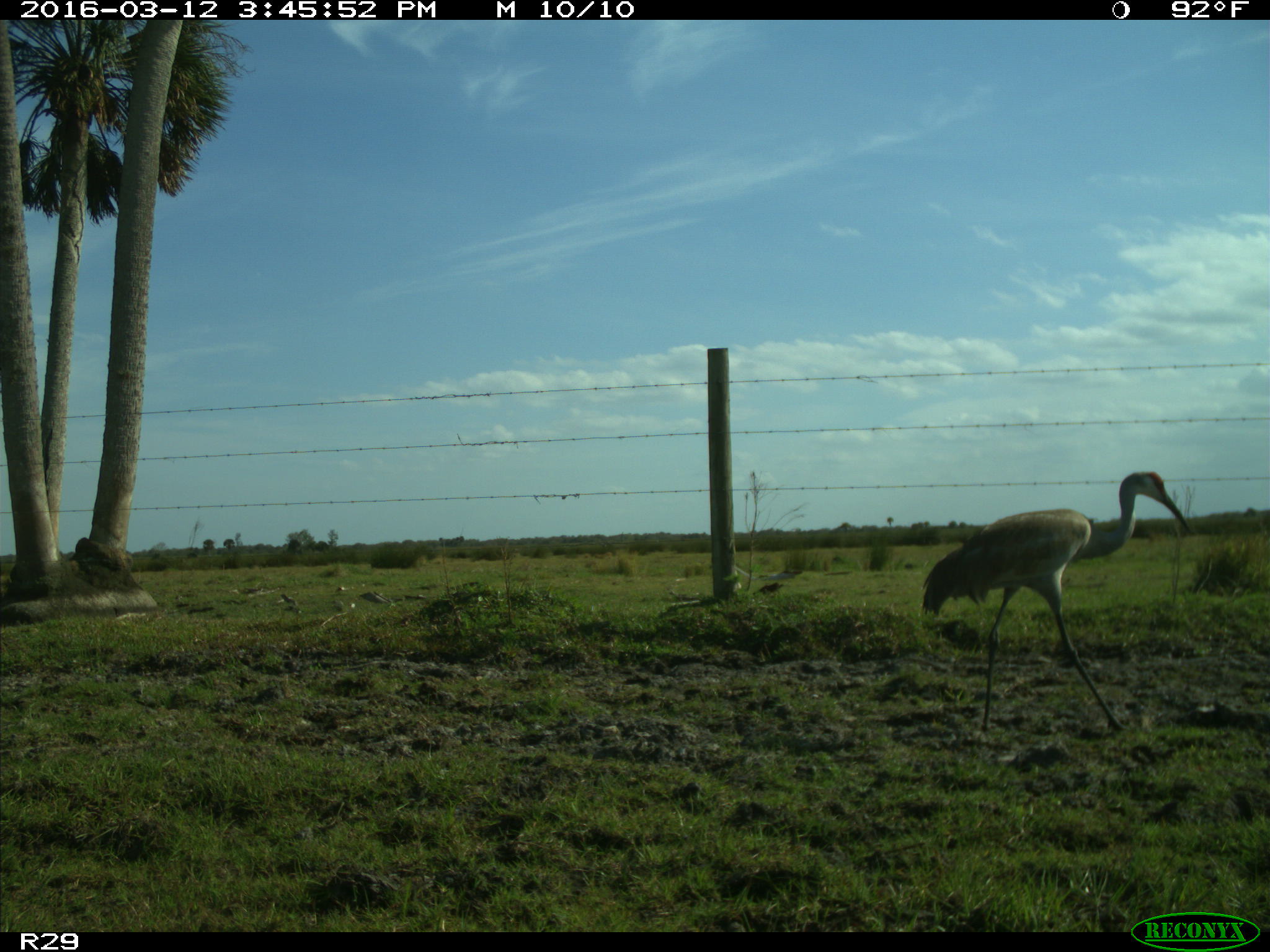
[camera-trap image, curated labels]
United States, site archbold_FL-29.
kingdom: Animalia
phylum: Chordata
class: Aves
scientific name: Aves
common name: birds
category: unidentified bird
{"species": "unidentified bird (birds) (Aves)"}